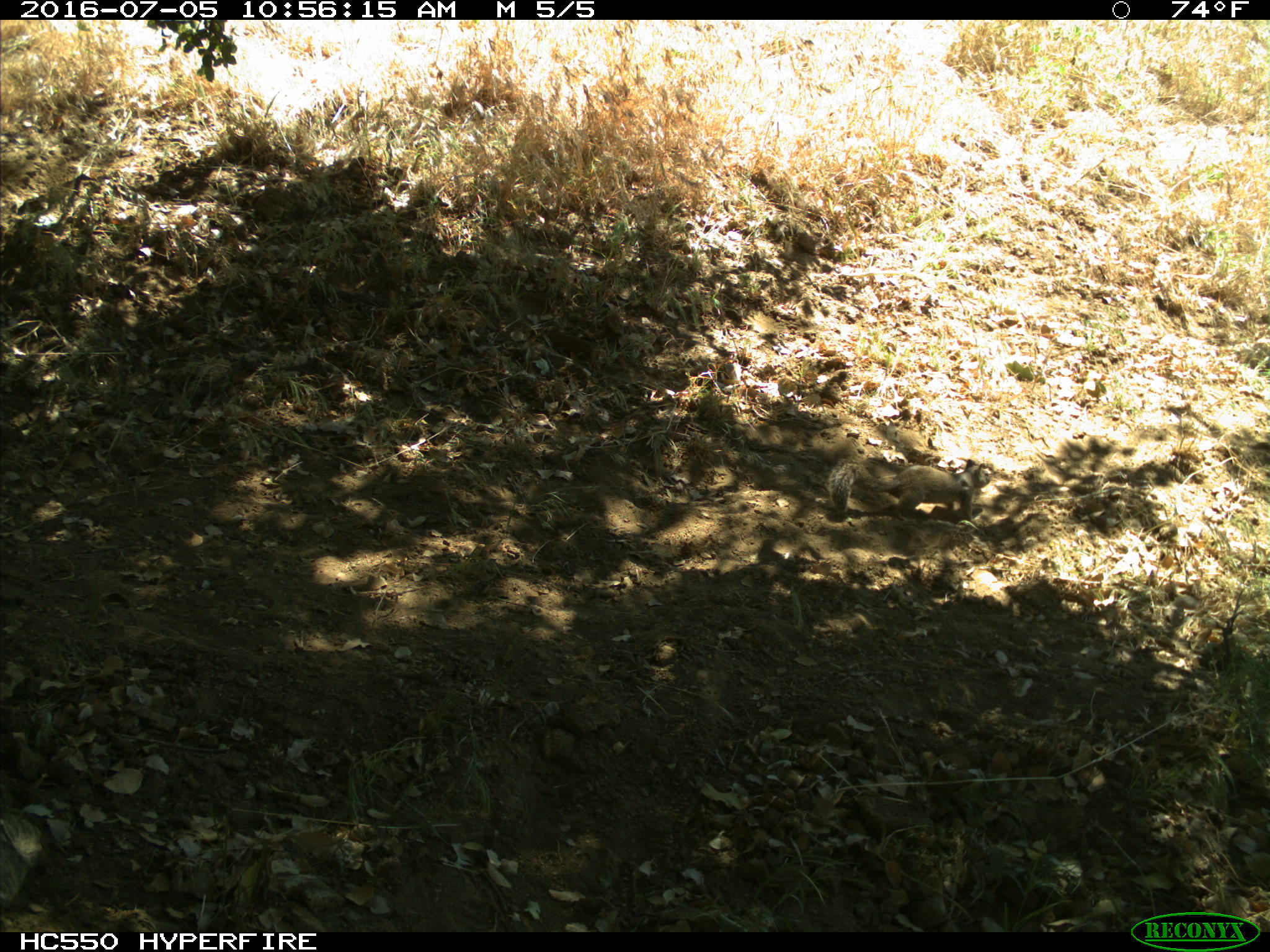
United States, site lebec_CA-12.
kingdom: Animalia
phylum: Chordata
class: Mammalia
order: Rodentia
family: Sciuridae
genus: Otospermophilus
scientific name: Otospermophilus beecheyi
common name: california ground squirrel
Otospermophilus beecheyi (california ground squirrel).